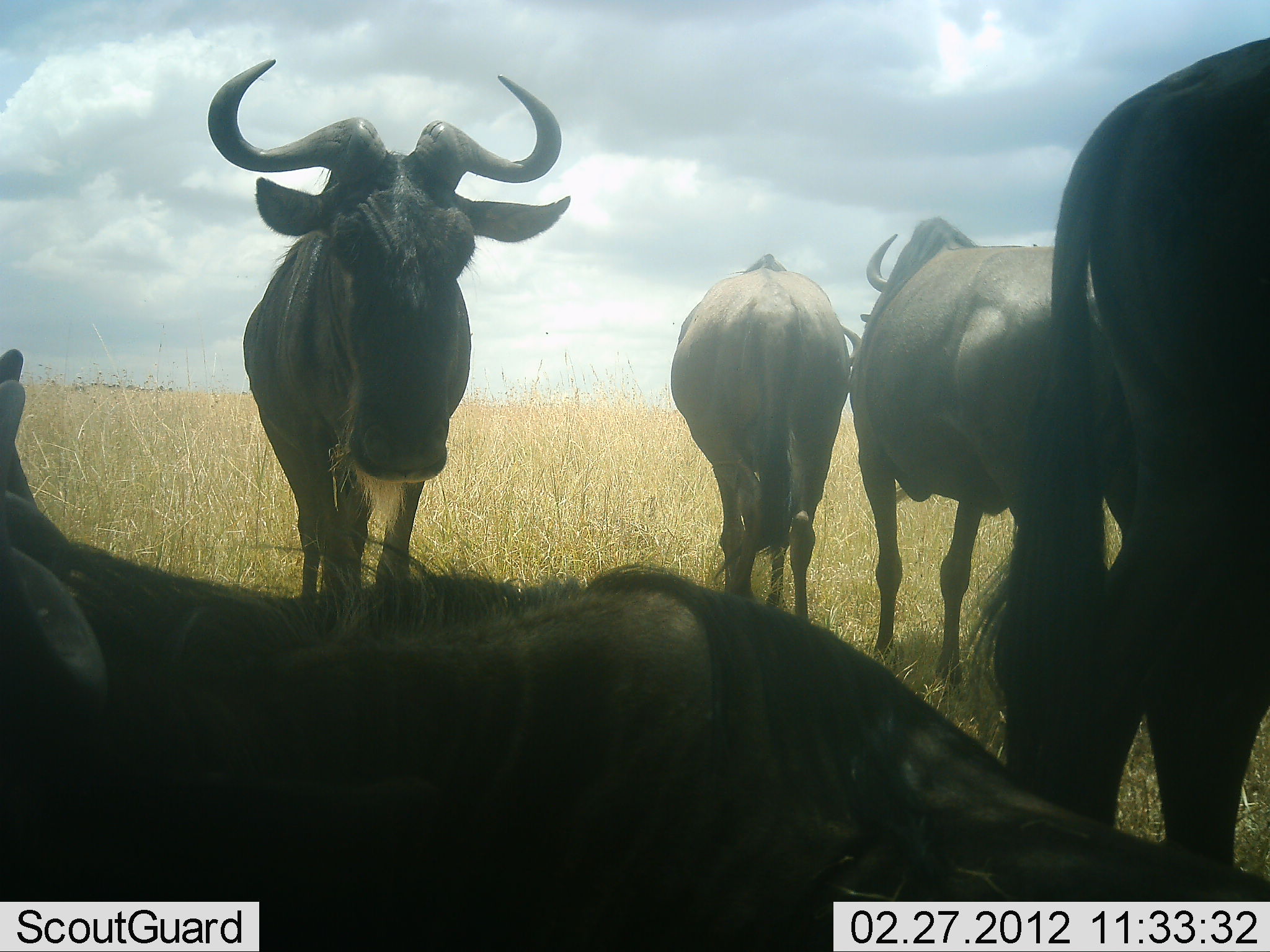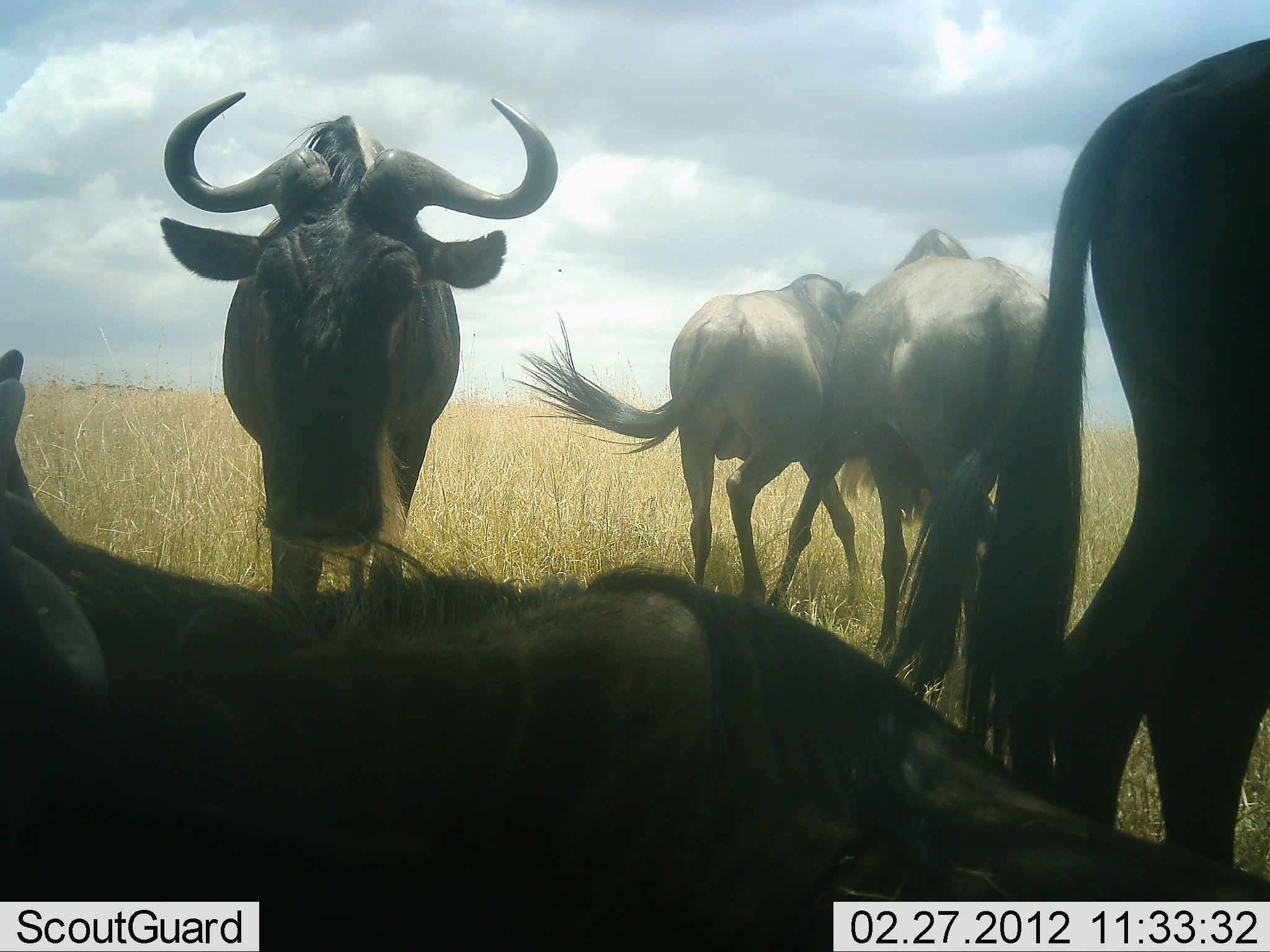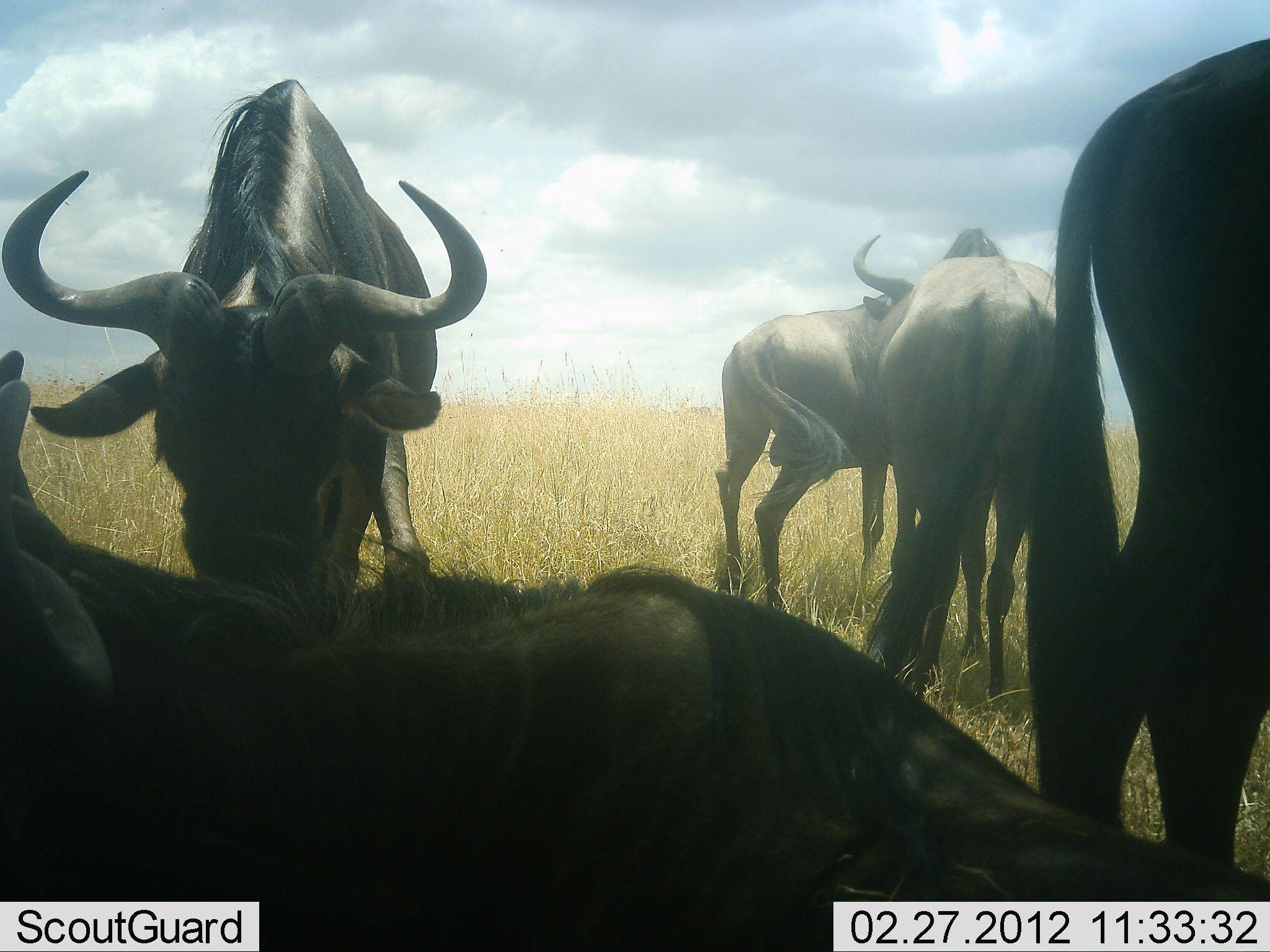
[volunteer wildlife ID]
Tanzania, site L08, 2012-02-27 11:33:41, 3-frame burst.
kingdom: Animalia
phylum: Chordata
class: Mammalia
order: Artiodactyla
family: Bovidae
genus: Connochaetes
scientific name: Connochaetes taurinus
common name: blue wildebeest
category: wildebeest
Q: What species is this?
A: Wildebeest (blue wildebeest) (Connochaetes taurinus).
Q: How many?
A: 5.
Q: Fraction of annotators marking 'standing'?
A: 80%.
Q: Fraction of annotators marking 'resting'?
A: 73%.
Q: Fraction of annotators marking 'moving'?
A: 33%.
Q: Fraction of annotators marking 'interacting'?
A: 13%.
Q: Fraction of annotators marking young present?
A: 0%.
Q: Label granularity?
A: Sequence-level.